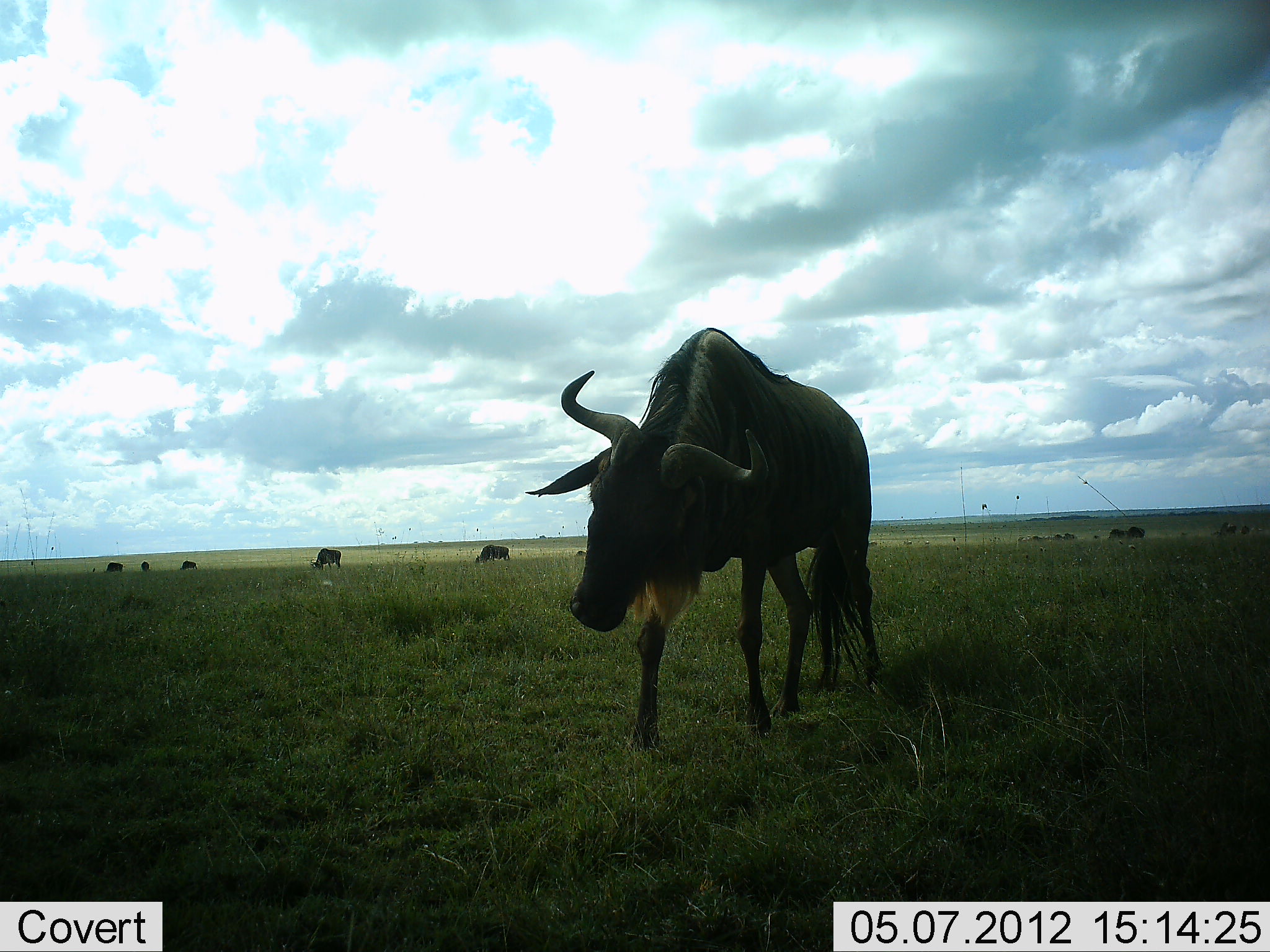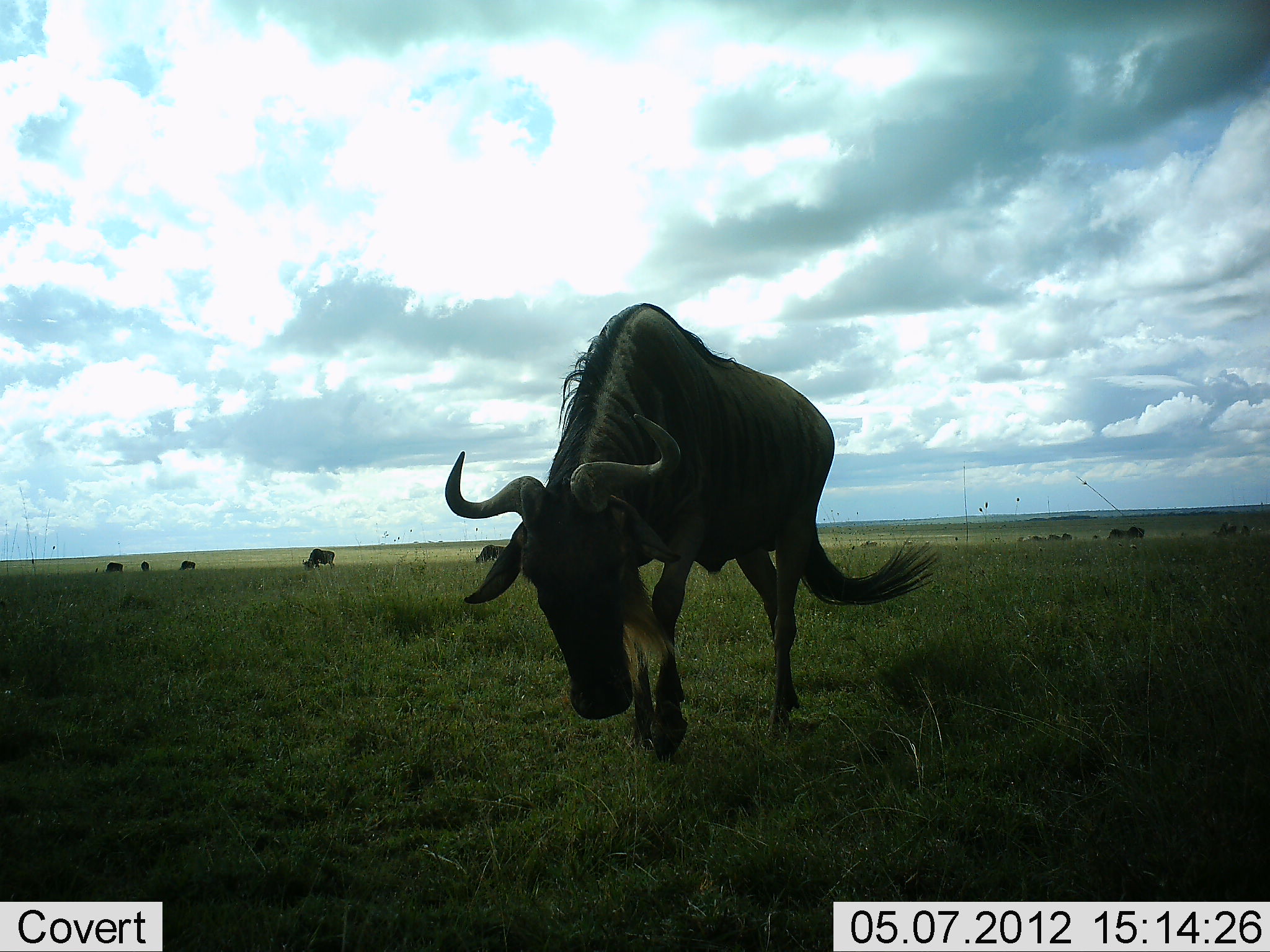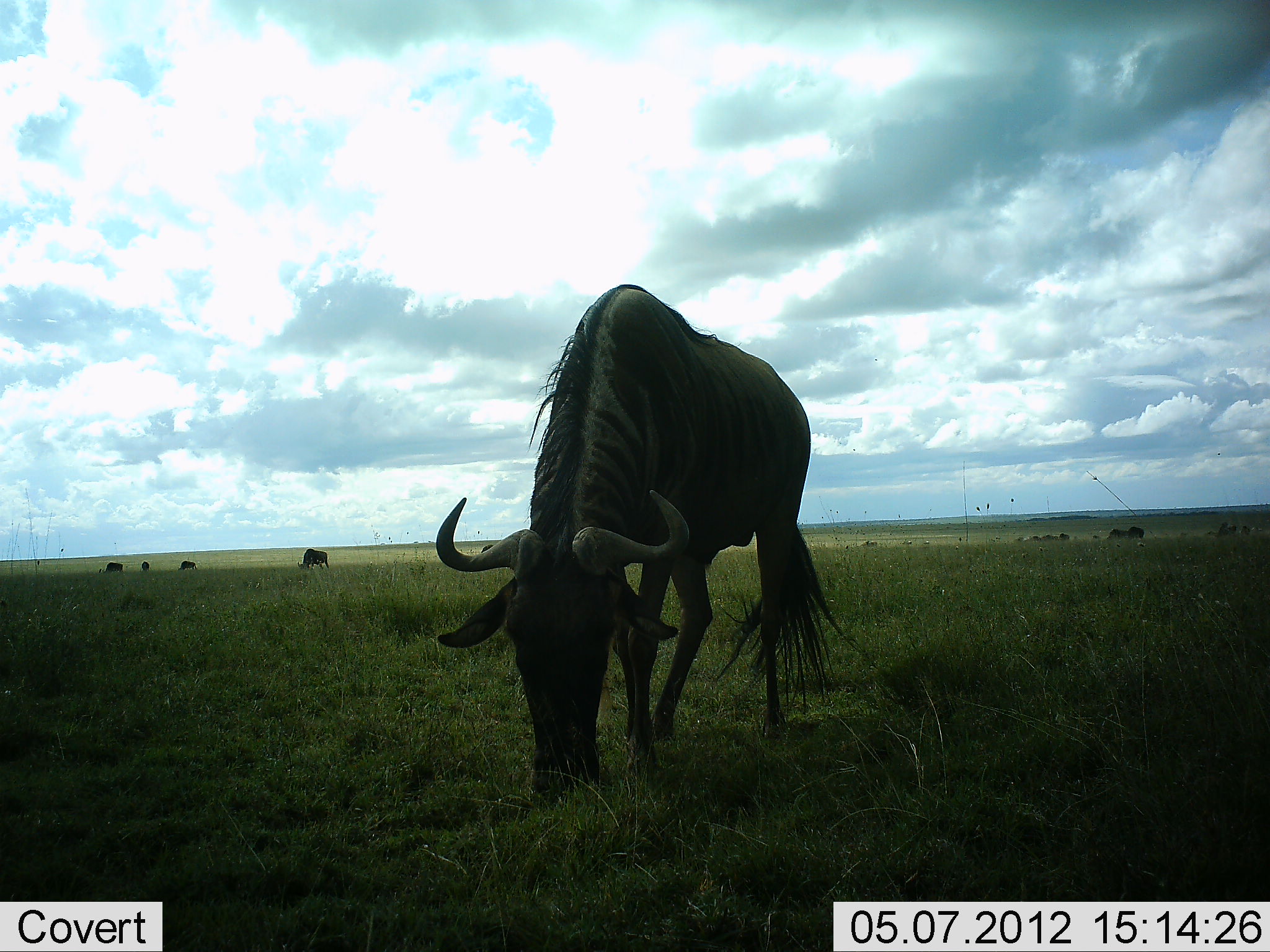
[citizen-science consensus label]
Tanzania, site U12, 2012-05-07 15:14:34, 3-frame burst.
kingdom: Animalia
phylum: Chordata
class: Mammalia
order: Artiodactyla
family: Bovidae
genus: Connochaetes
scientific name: Connochaetes taurinus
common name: blue wildebeest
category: wildebeest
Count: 9.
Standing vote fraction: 40%.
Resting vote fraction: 0%.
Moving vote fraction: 50%.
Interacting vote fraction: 0%.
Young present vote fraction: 0%.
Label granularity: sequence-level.